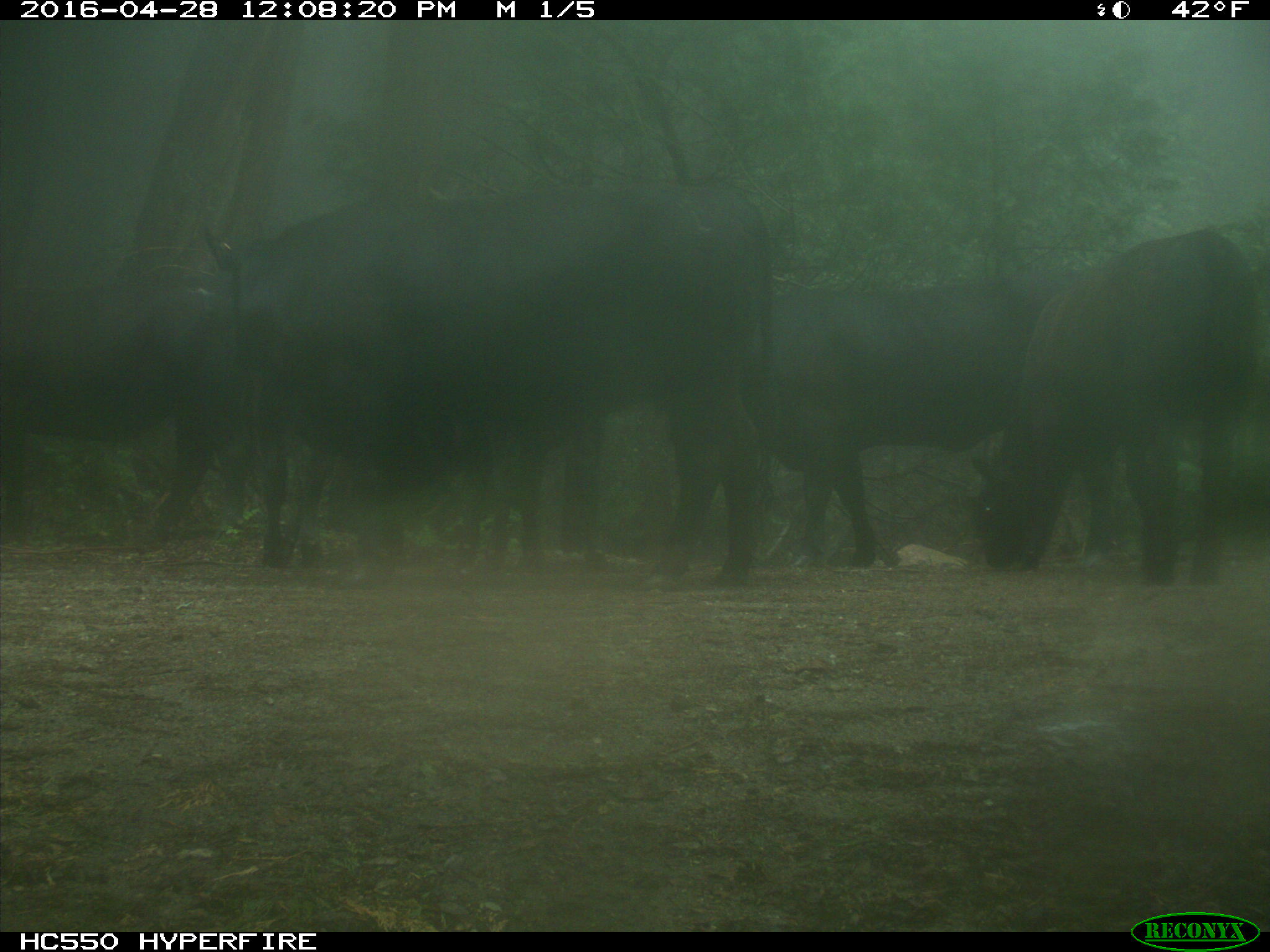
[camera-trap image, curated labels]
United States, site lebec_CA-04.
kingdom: Animalia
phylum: Chordata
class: Mammalia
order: Artiodactyla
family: Bovidae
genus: Bos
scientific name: Bos taurus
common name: domestic cow